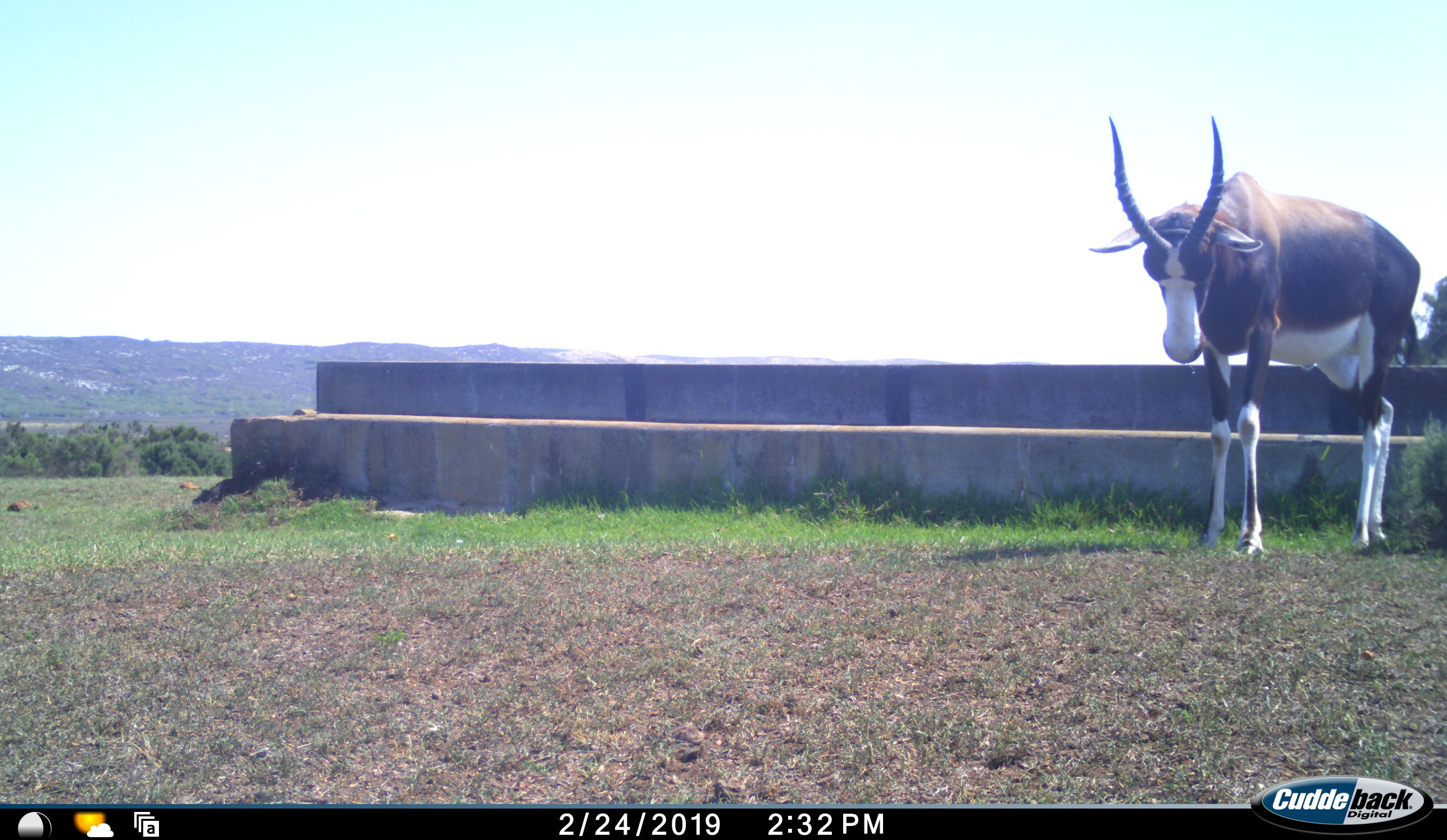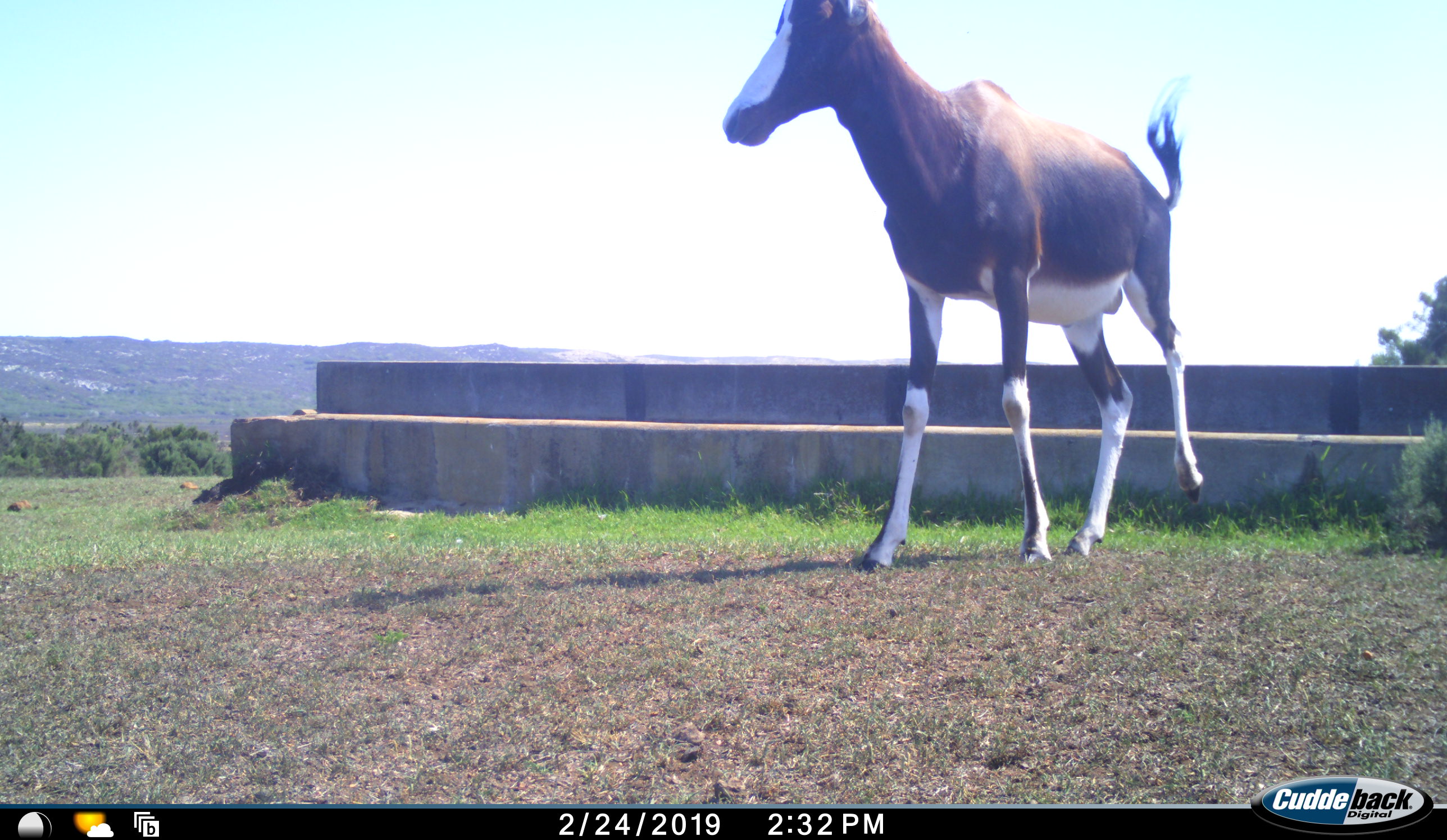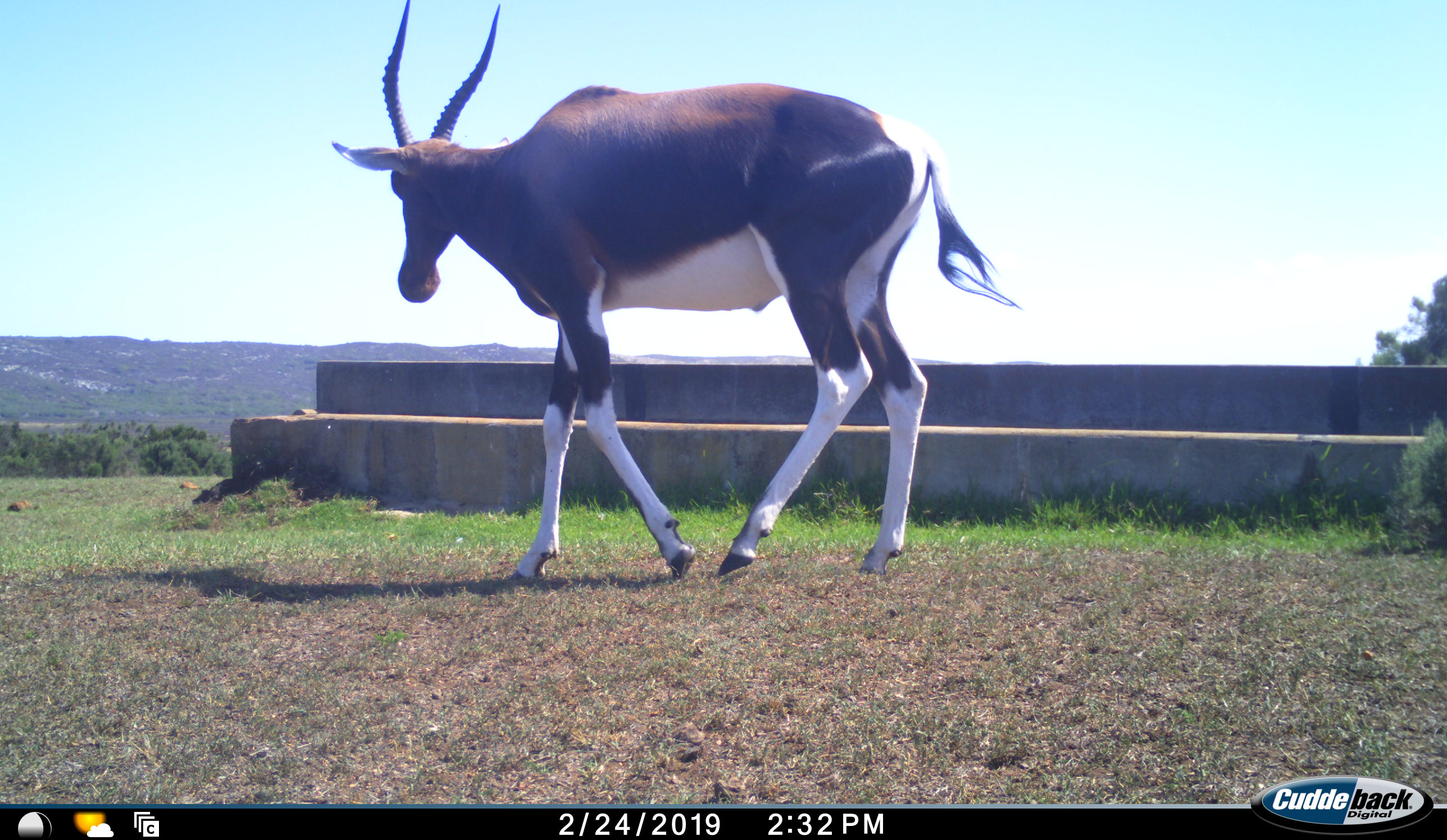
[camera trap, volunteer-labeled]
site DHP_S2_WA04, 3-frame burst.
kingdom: Animalia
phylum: Chordata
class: Mammalia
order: Artiodactyla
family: Bovidae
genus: Damaliscus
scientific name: Damaliscus pygargus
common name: bontebok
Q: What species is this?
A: Bontebok (Damaliscus pygargus).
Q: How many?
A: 1.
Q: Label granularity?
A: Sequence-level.